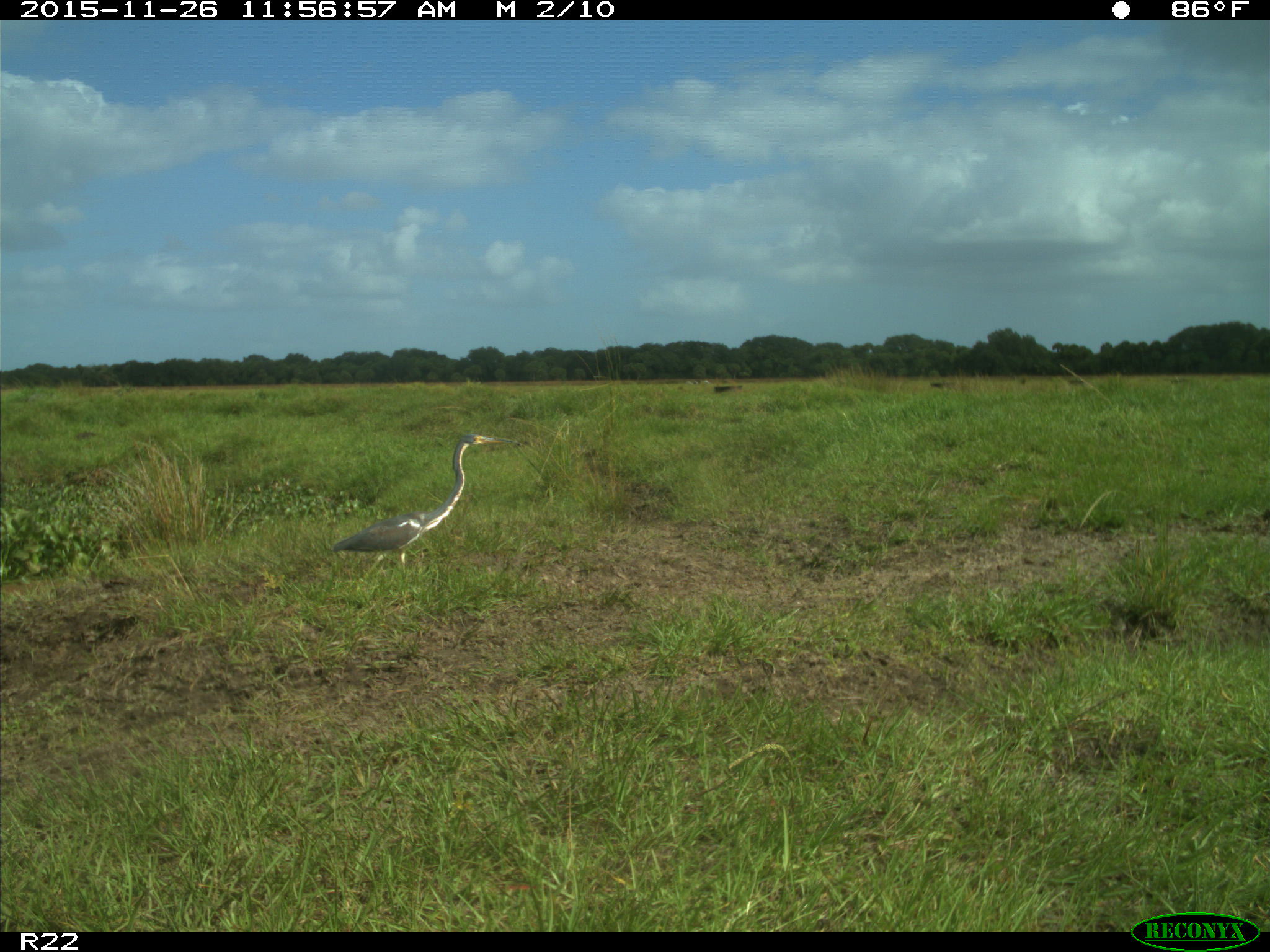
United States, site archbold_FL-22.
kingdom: Animalia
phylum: Chordata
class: Aves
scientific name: Aves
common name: birds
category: unidentified bird